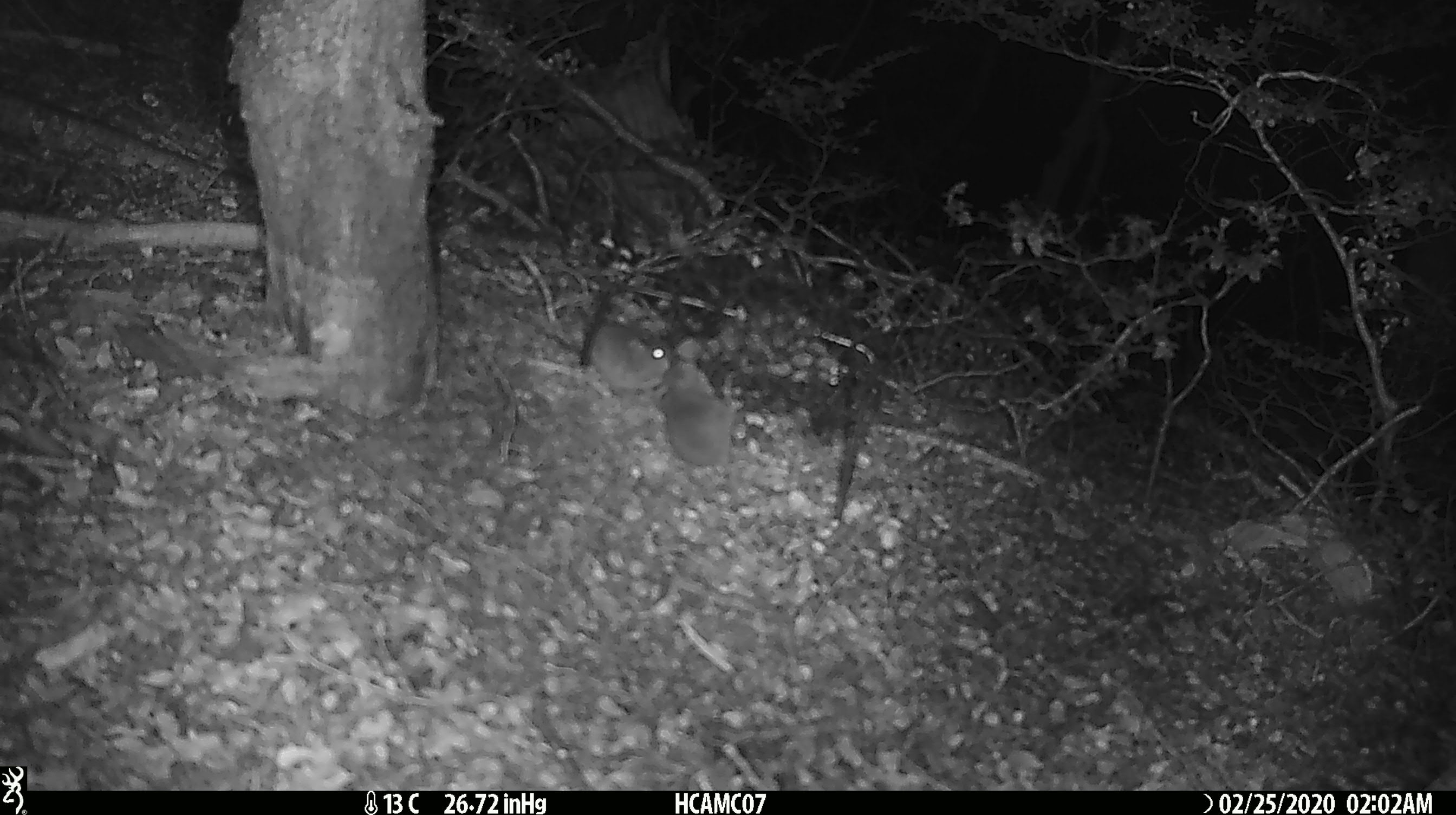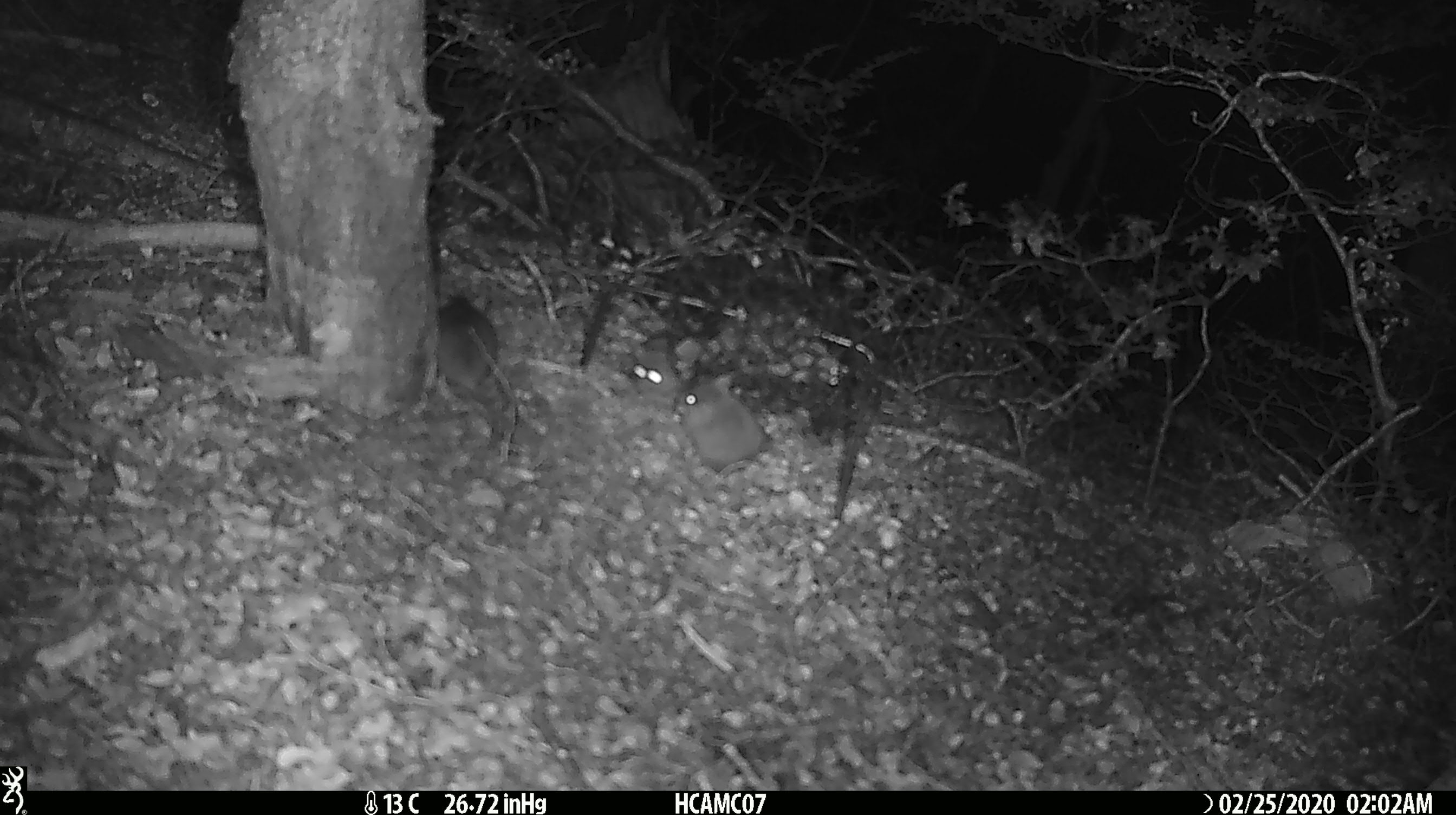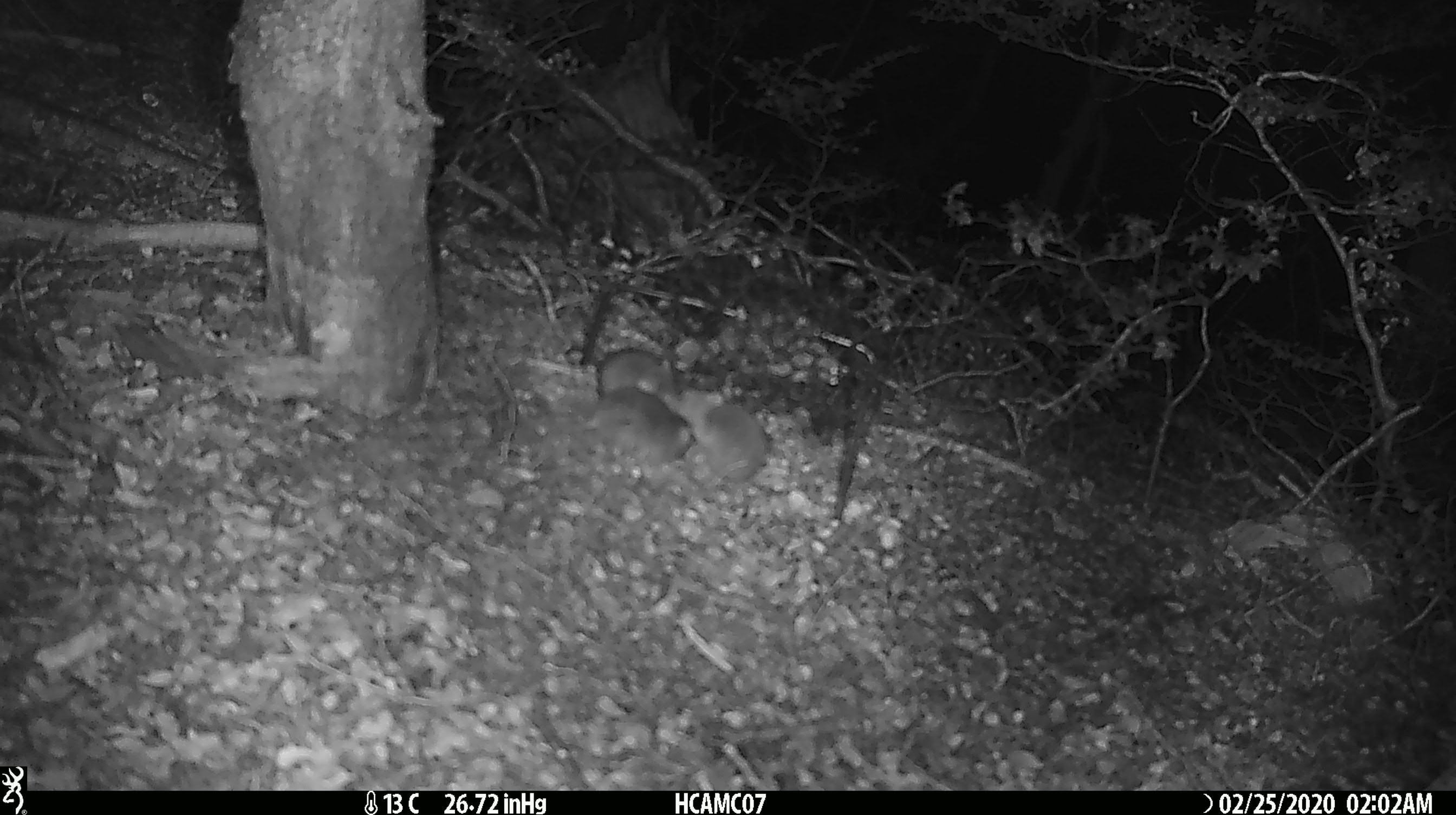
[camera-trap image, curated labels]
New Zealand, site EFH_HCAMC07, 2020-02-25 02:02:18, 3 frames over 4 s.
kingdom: Animalia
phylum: Chordata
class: Mammalia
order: Rodentia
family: Muridae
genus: Mus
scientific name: Mus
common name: mouse